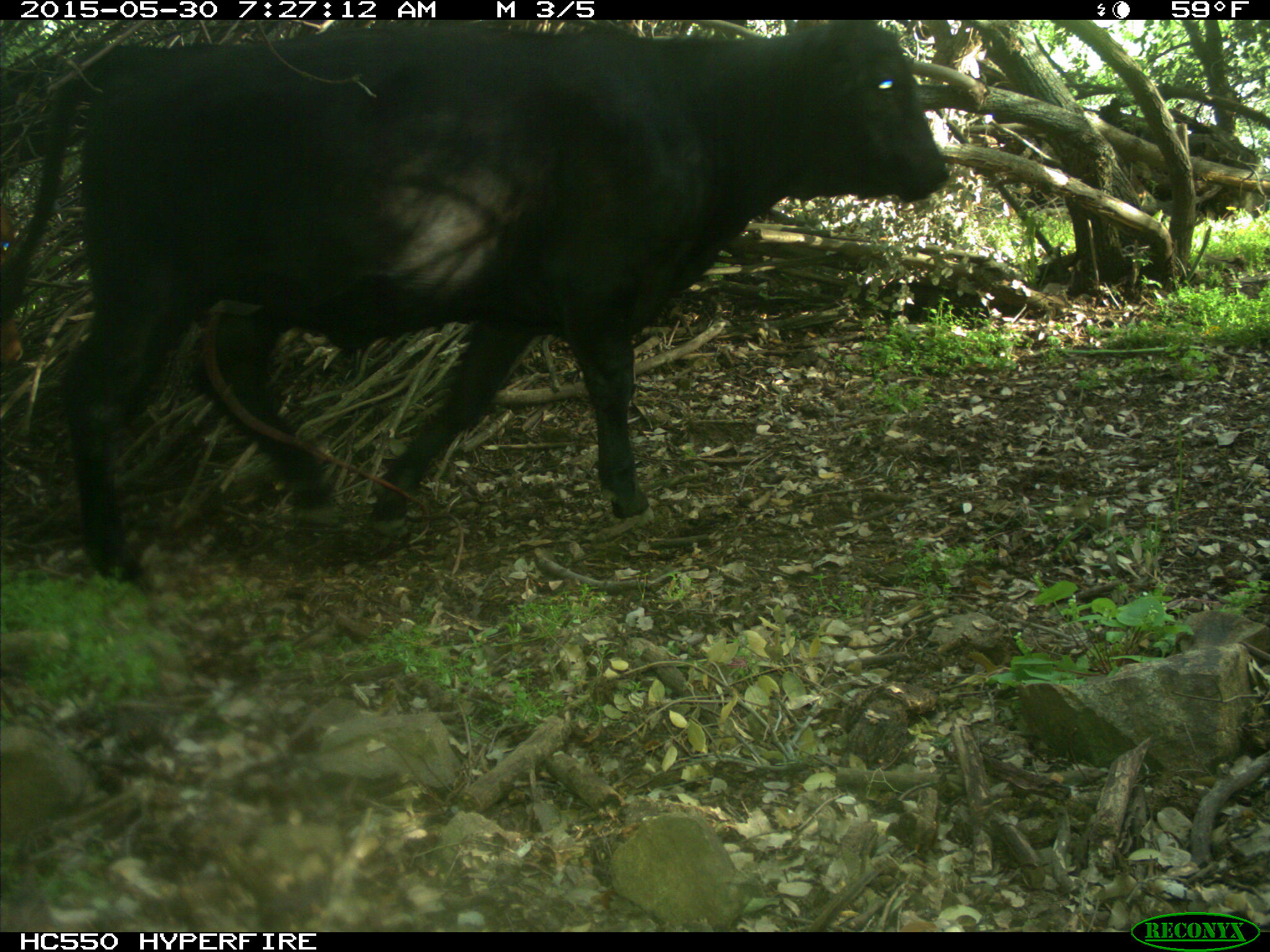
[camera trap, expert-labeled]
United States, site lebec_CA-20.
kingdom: Animalia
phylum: Chordata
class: Mammalia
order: Artiodactyla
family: Bovidae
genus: Bos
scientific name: Bos taurus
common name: domestic cow